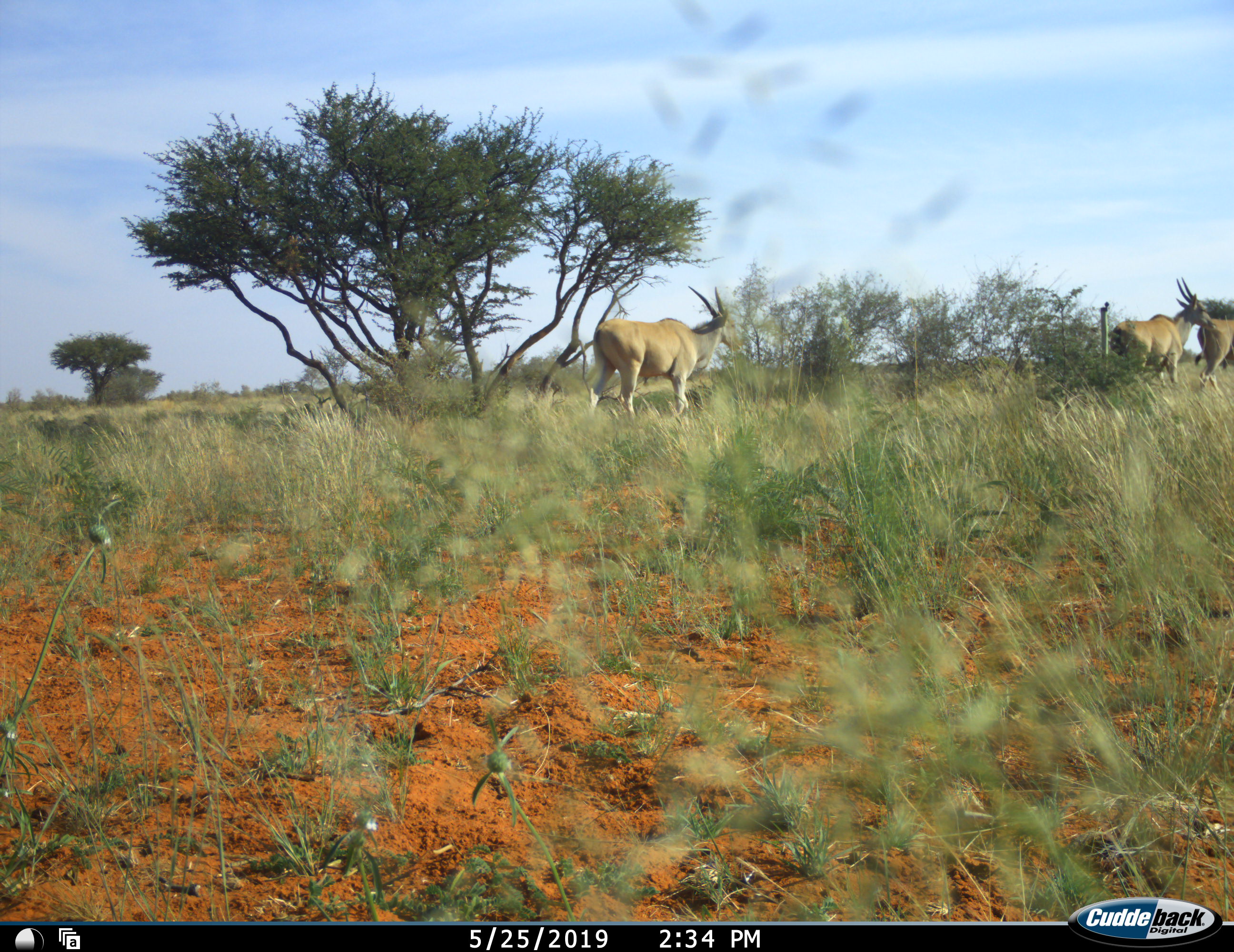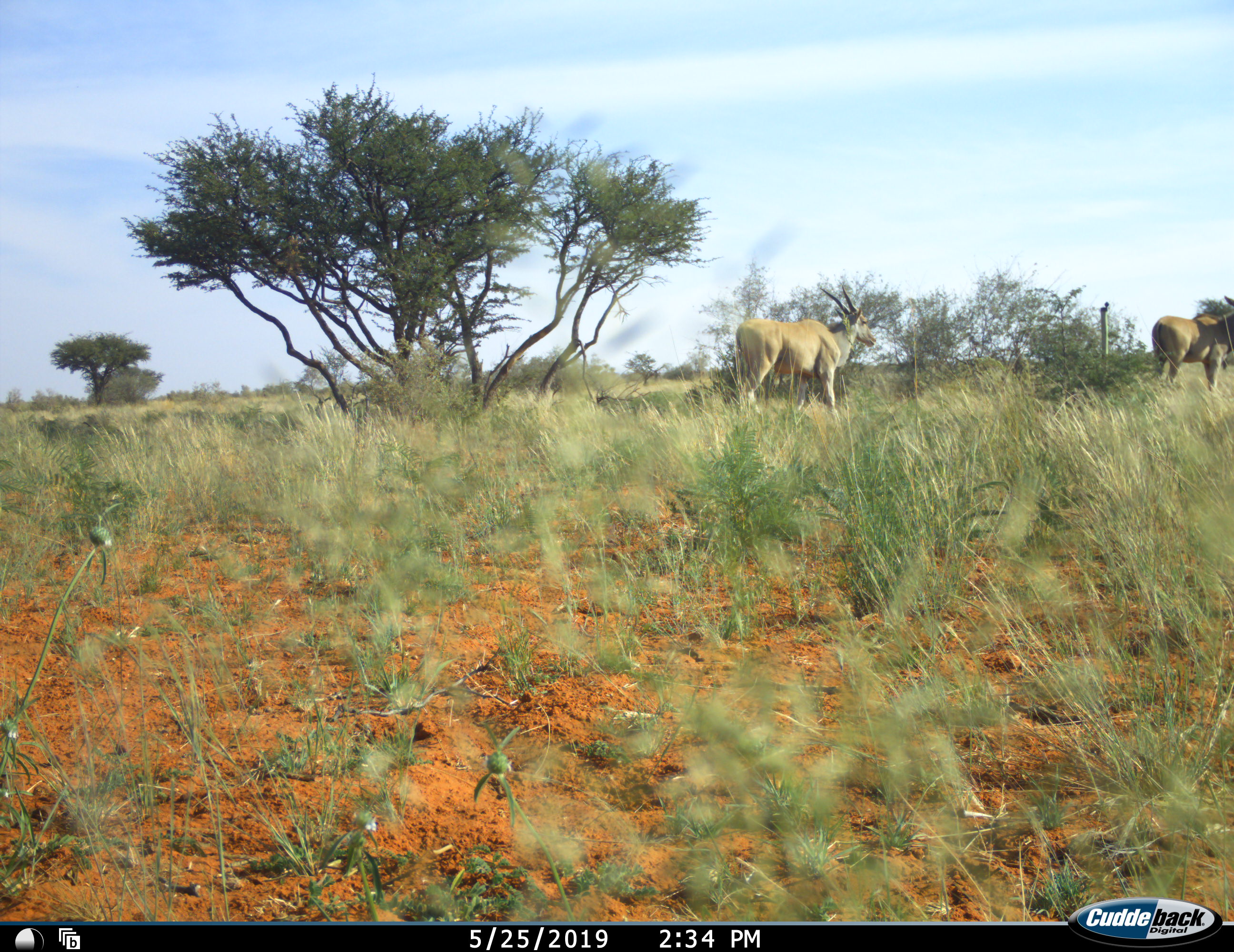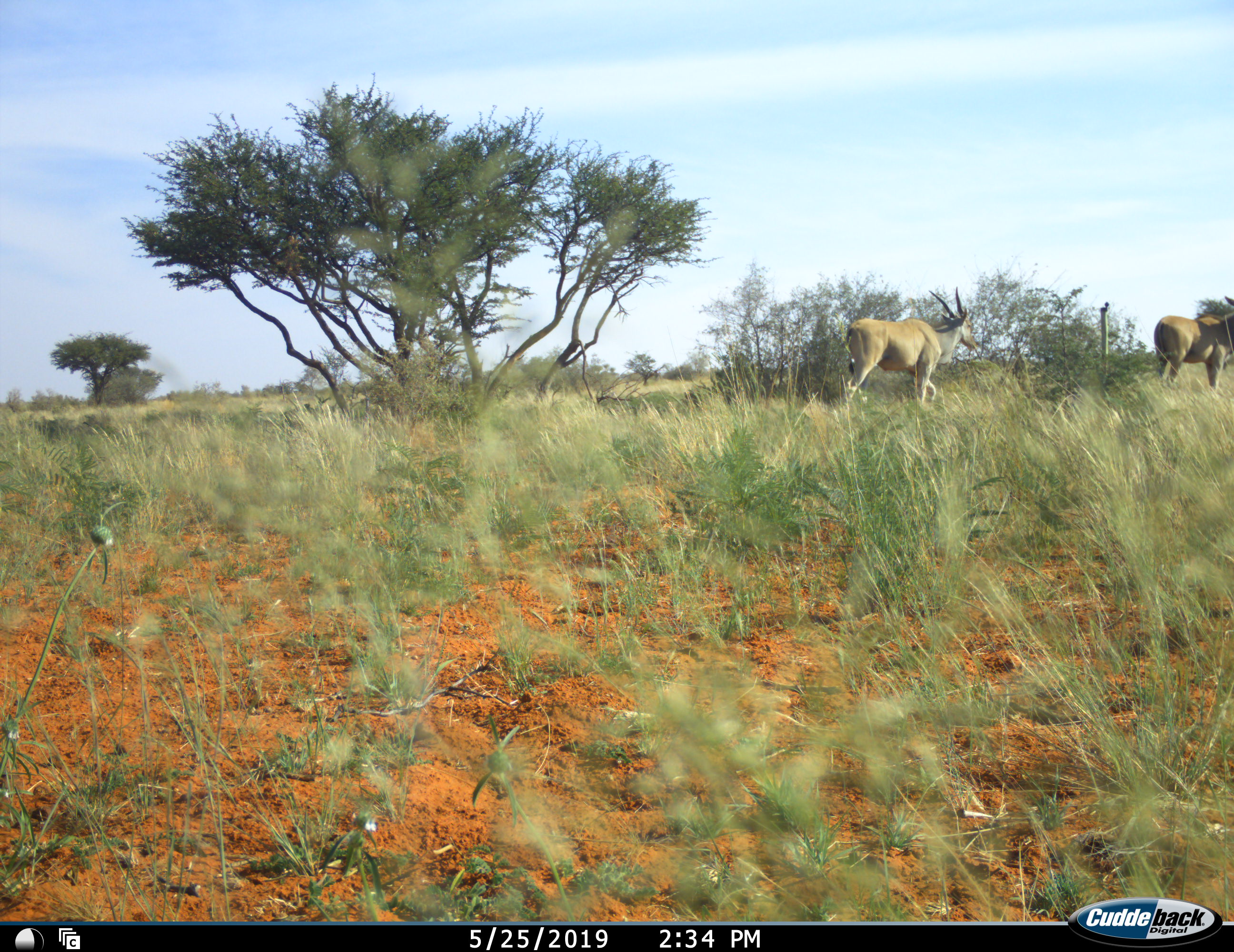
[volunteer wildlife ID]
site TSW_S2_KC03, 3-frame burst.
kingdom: Animalia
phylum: Chordata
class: Mammalia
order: Artiodactyla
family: Bovidae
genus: Tragelaphus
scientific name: Tragelaphus oryx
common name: eland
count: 3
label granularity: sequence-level